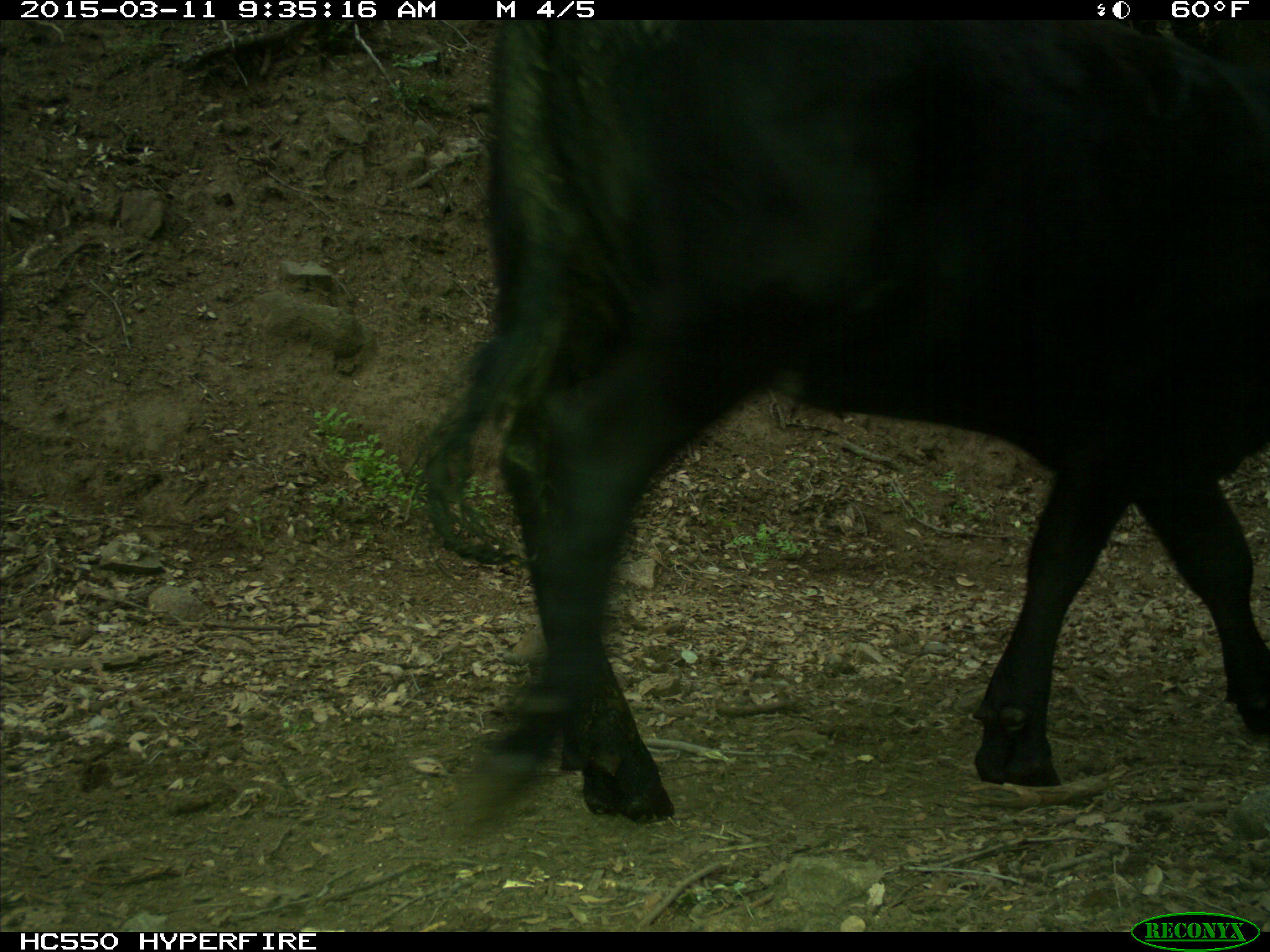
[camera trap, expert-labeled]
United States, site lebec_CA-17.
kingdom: Animalia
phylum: Chordata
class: Mammalia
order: Artiodactyla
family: Bovidae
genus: Bos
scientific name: Bos taurus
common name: domestic cow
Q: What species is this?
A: Bos taurus (domestic cow).